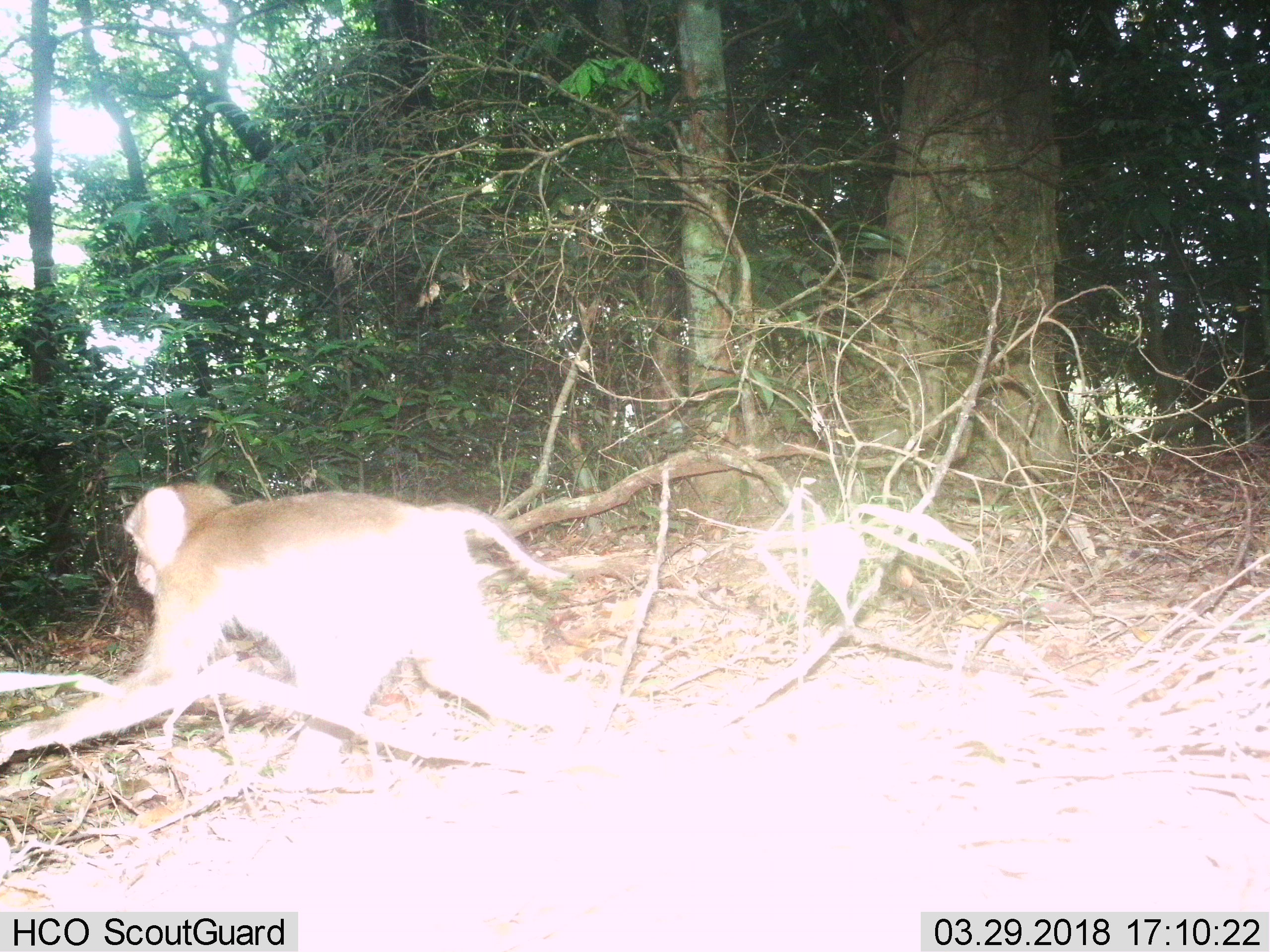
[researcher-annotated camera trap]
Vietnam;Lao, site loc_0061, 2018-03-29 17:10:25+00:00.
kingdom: Animalia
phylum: Chordata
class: Mammalia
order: Primates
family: Cercopithecidae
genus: Macaca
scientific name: Macaca nemestrina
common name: pig-tailed macaque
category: pig tailed macaque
Pig tailed macaque (pig-tailed macaque) (Macaca nemestrina). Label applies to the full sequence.